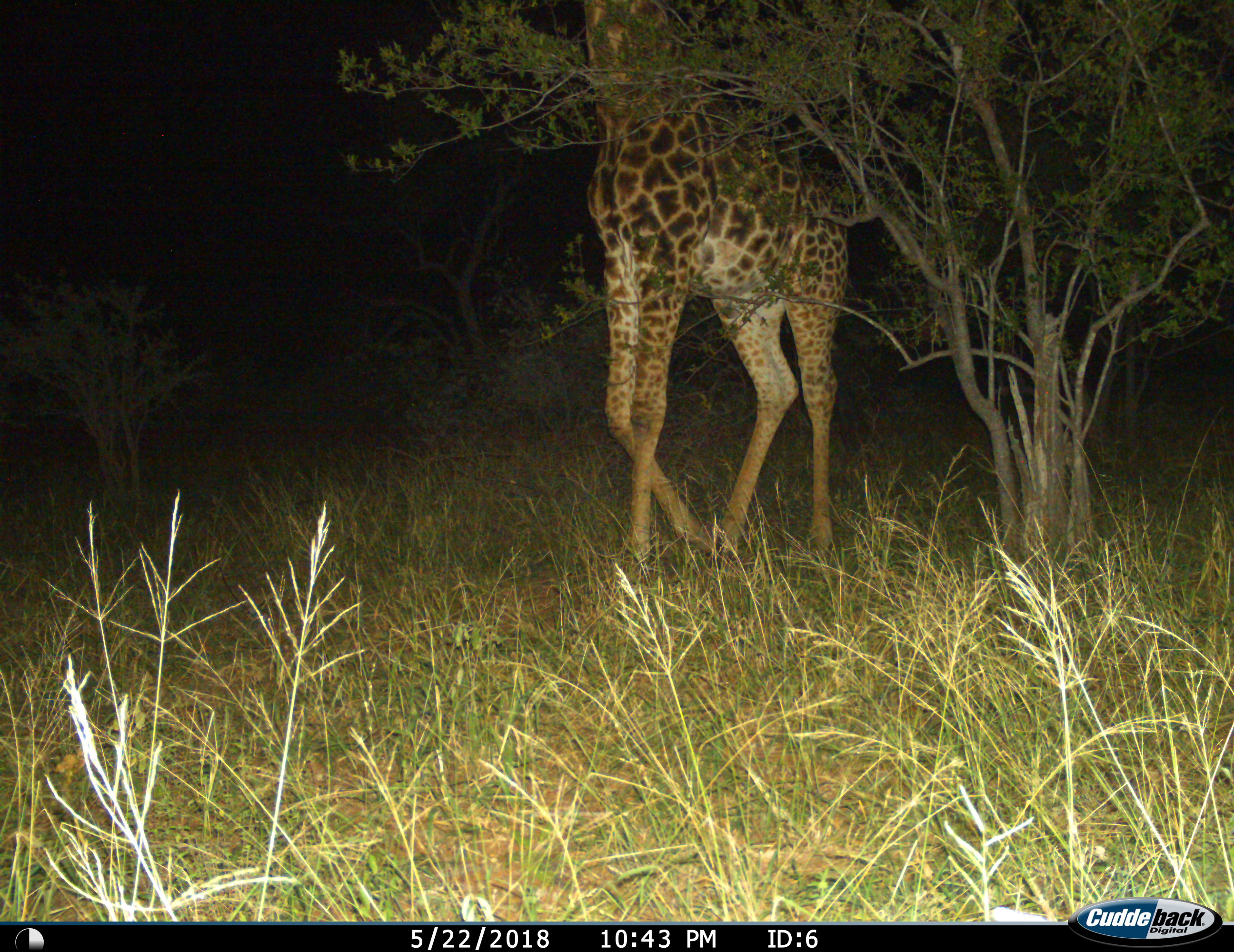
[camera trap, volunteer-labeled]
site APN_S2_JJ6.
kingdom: Animalia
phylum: Chordata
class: Mammalia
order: Artiodactyla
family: Giraffidae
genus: Giraffa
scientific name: Giraffa camelopardalis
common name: giraffe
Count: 1.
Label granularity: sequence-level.